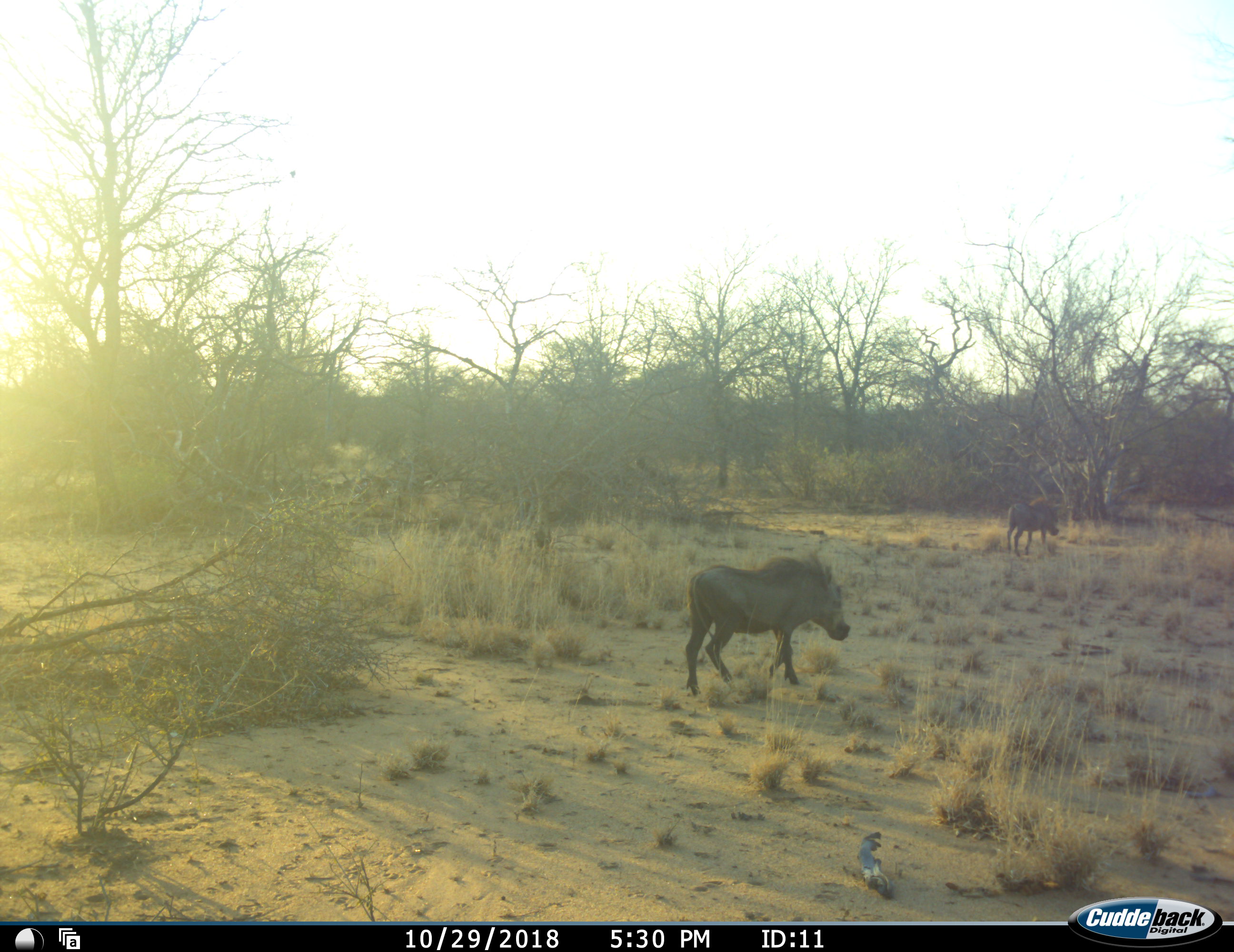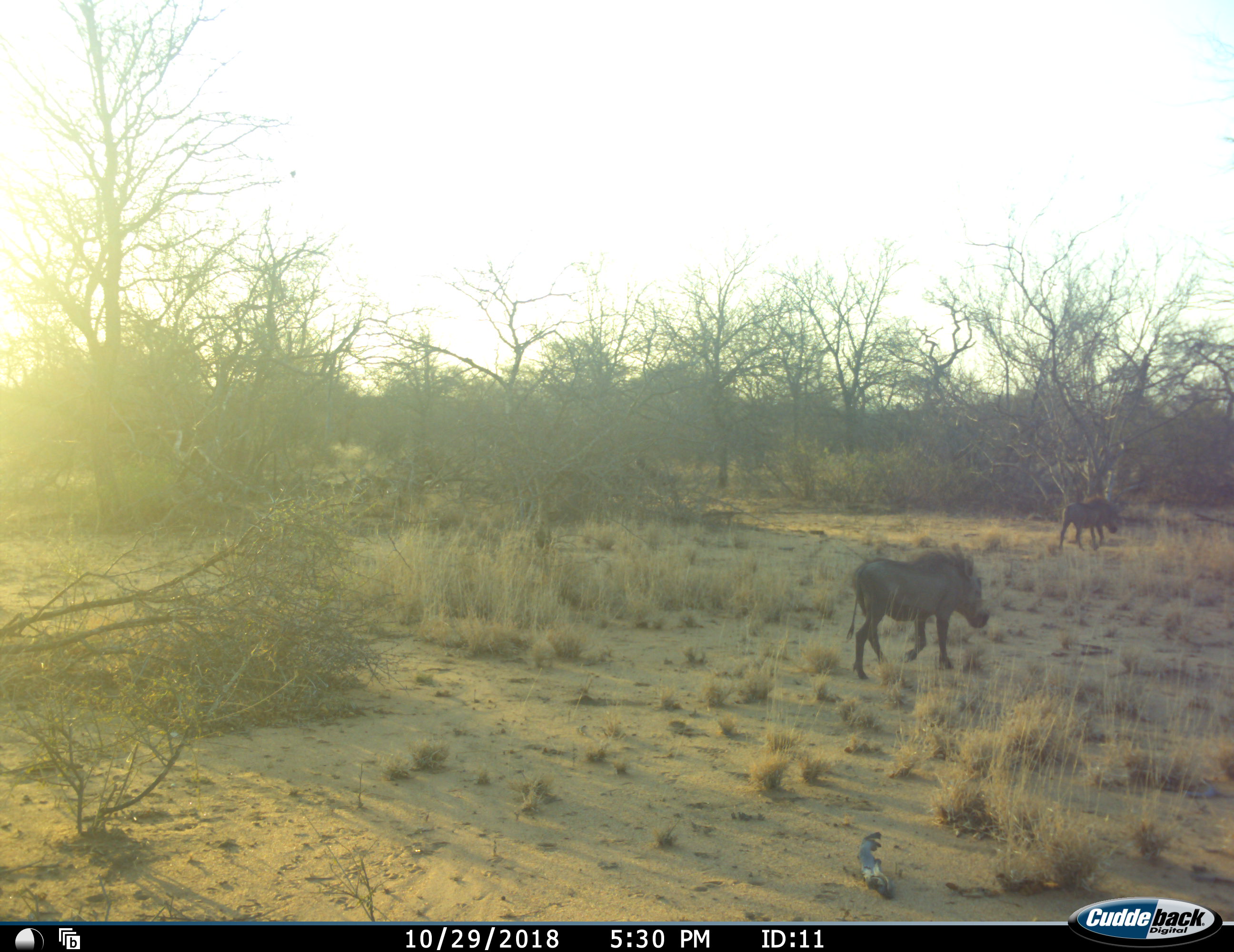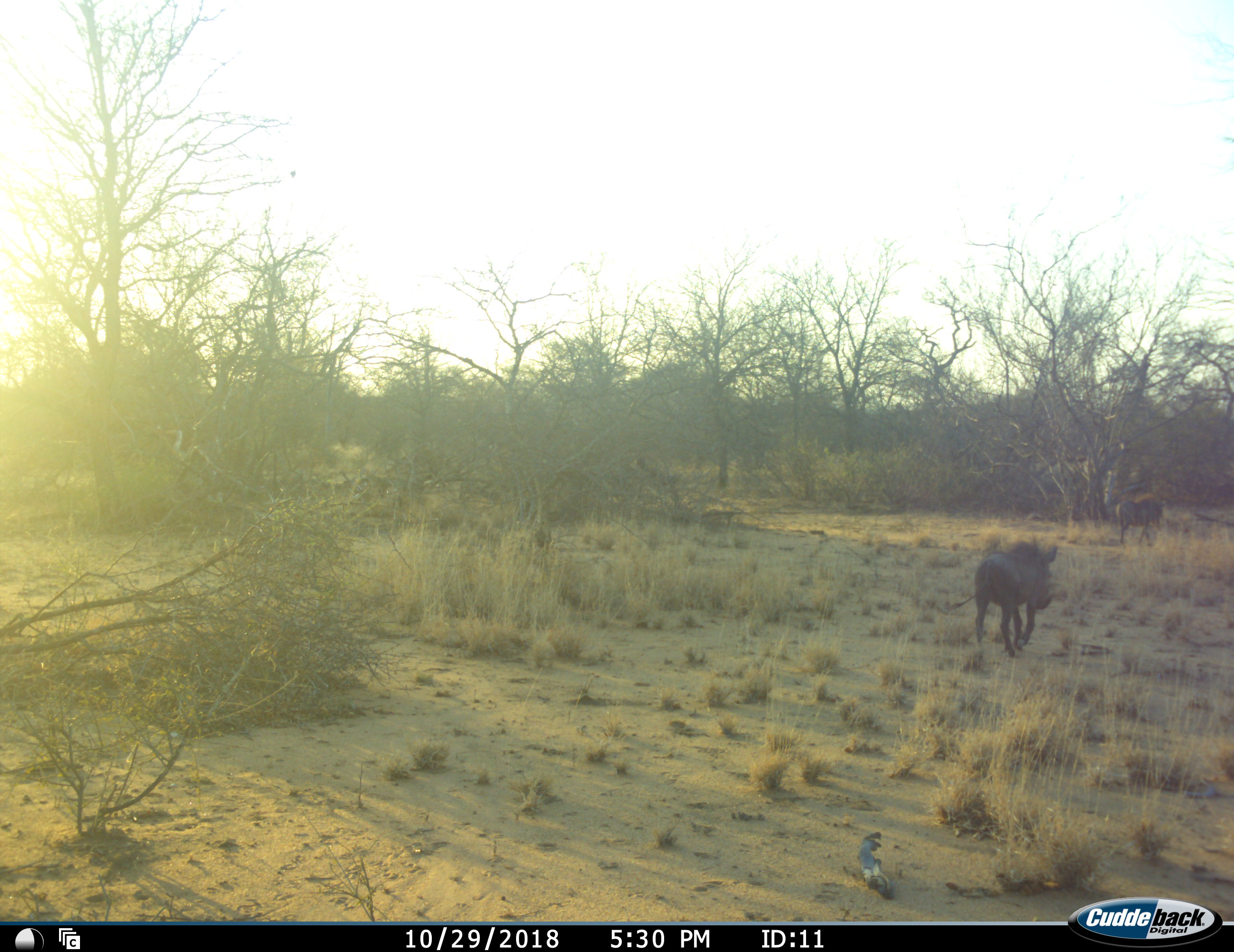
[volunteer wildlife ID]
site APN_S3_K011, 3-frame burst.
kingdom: Animalia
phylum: Chordata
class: Mammalia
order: Artiodactyla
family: Suidae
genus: Phacochoerus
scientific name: Phacochoerus africanus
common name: warthog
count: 2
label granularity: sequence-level